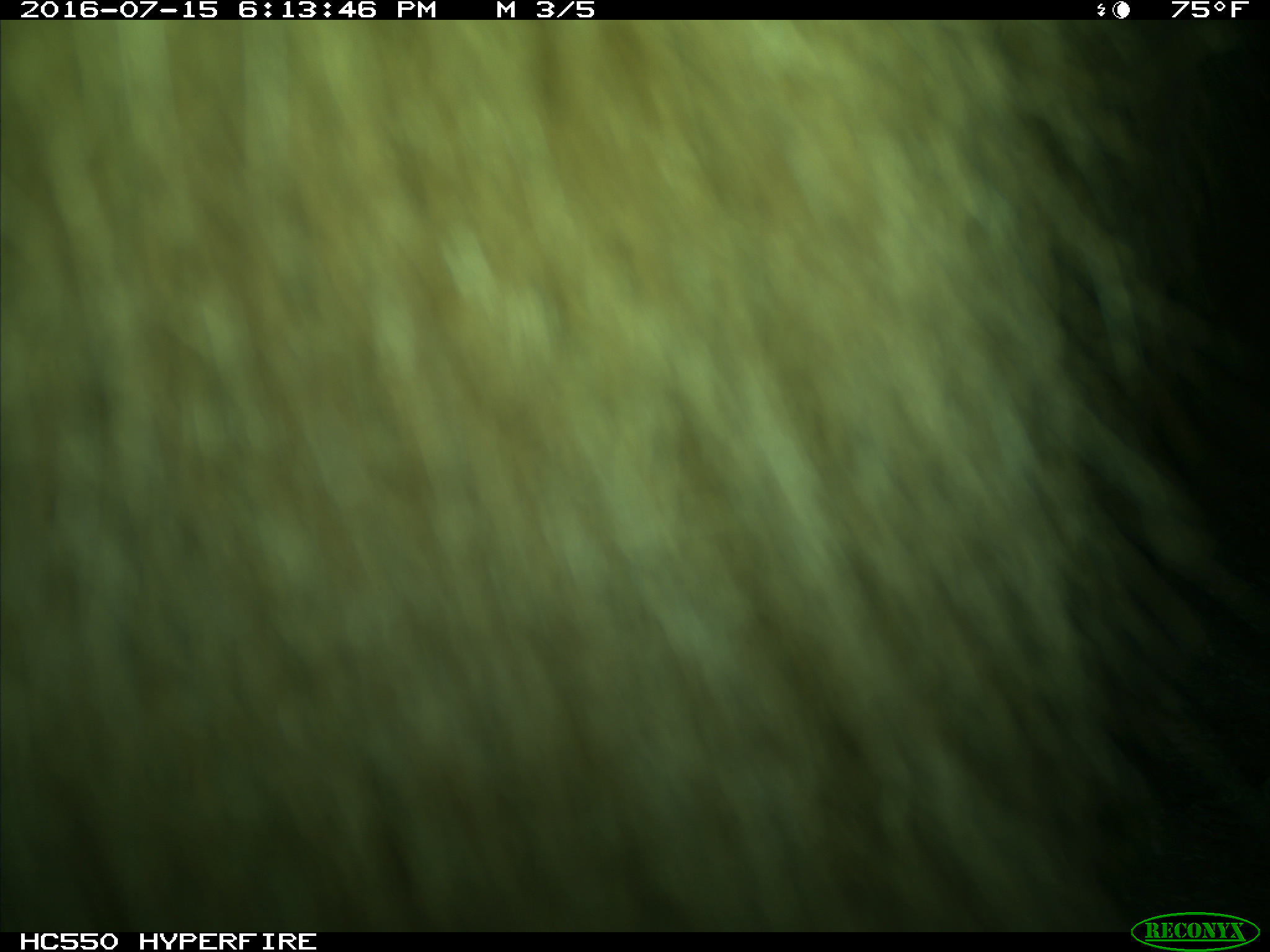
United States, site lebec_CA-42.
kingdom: Animalia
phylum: Chordata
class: Mammalia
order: Carnivora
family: Ursidae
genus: Ursus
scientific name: Ursus americanus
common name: american black bear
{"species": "Ursus americanus (american black bear)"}